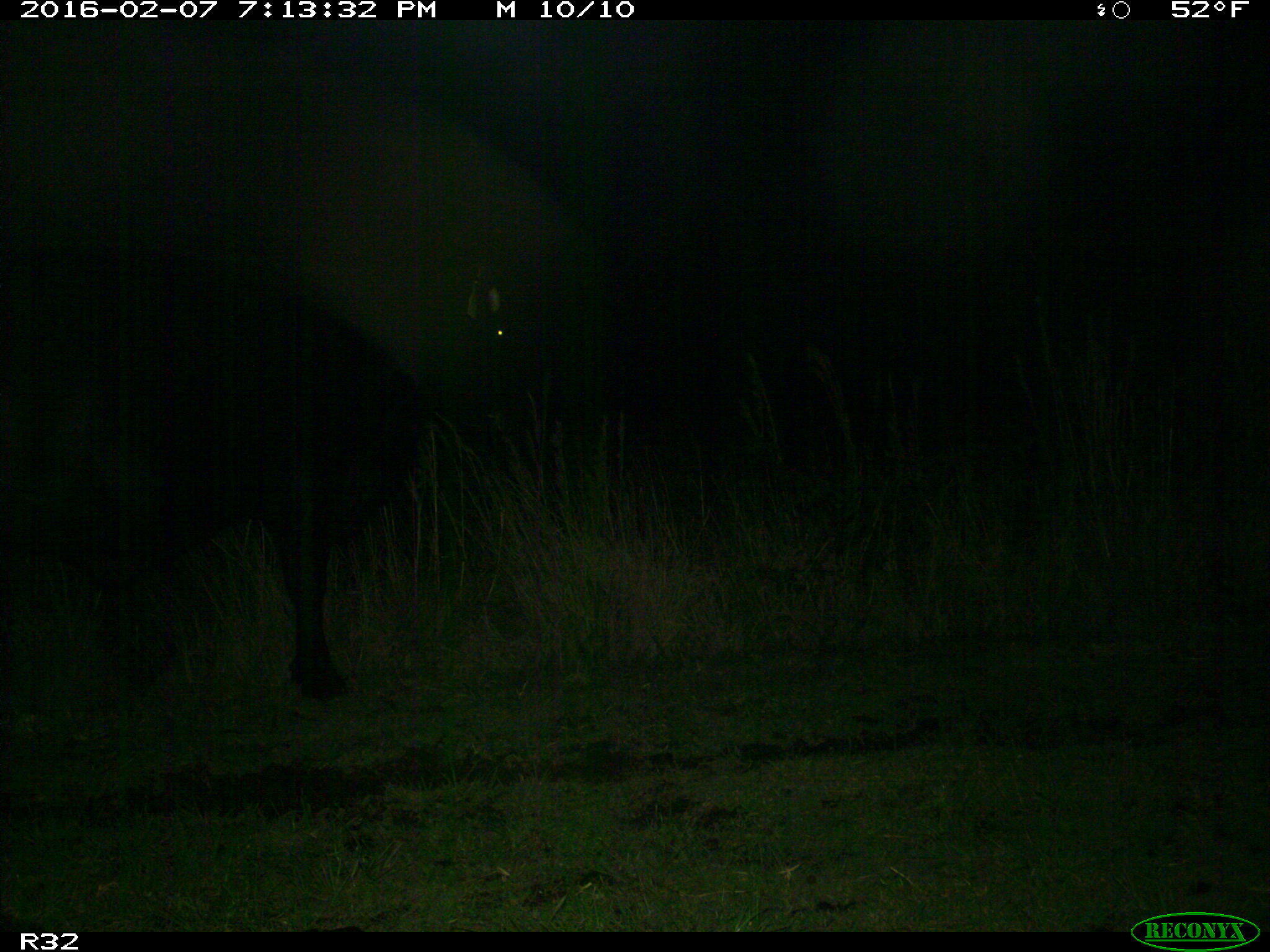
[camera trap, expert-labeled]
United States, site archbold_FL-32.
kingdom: Animalia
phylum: Chordata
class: Mammalia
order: Artiodactyla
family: Bovidae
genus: Bos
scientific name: Bos taurus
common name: domestic cow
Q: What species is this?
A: Bos taurus (domestic cow).